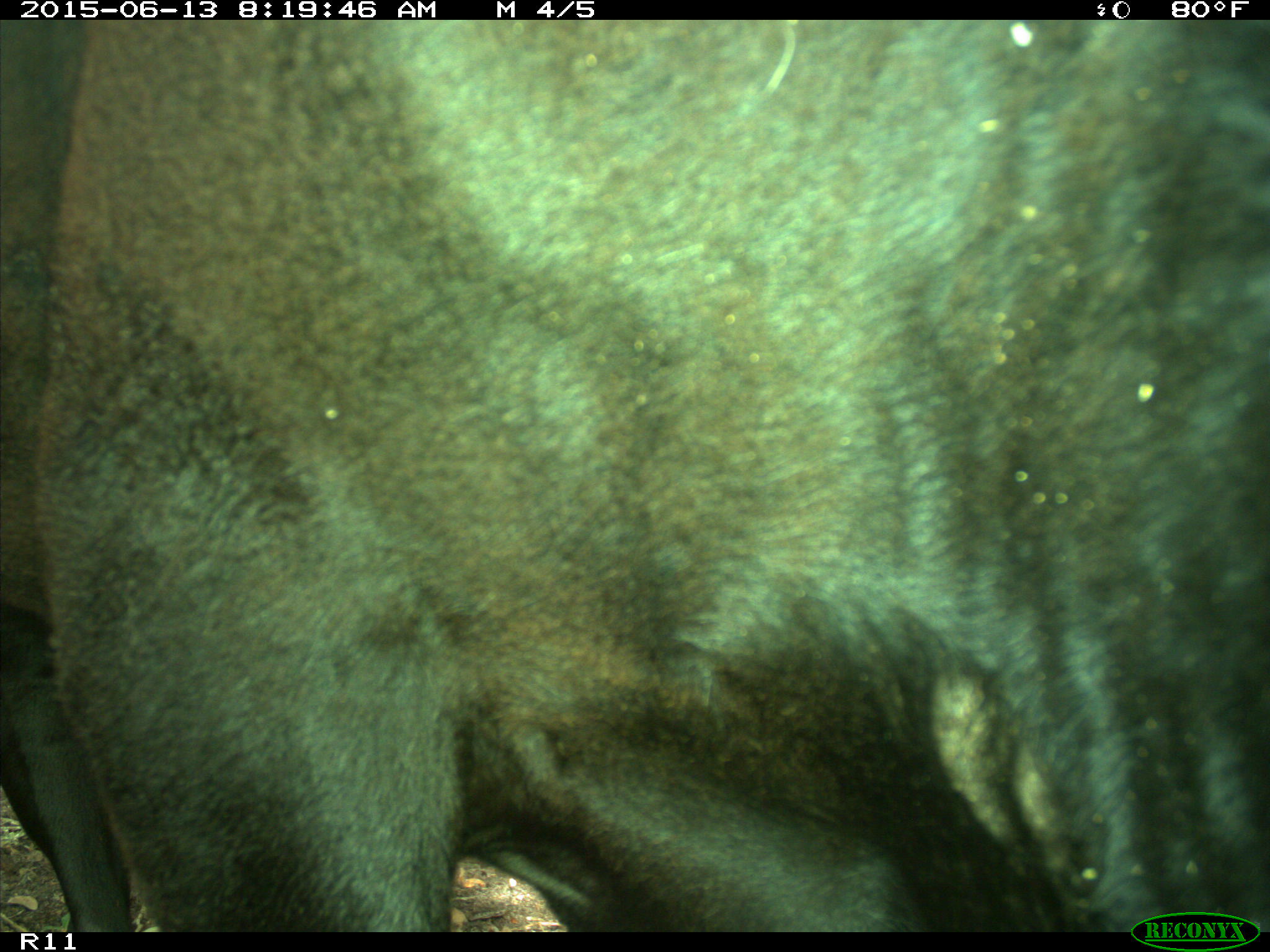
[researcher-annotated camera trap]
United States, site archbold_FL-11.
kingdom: Animalia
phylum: Chordata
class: Mammalia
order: Artiodactyla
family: Bovidae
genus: Bos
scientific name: Bos taurus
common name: domestic cow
Bos taurus (domestic cow).